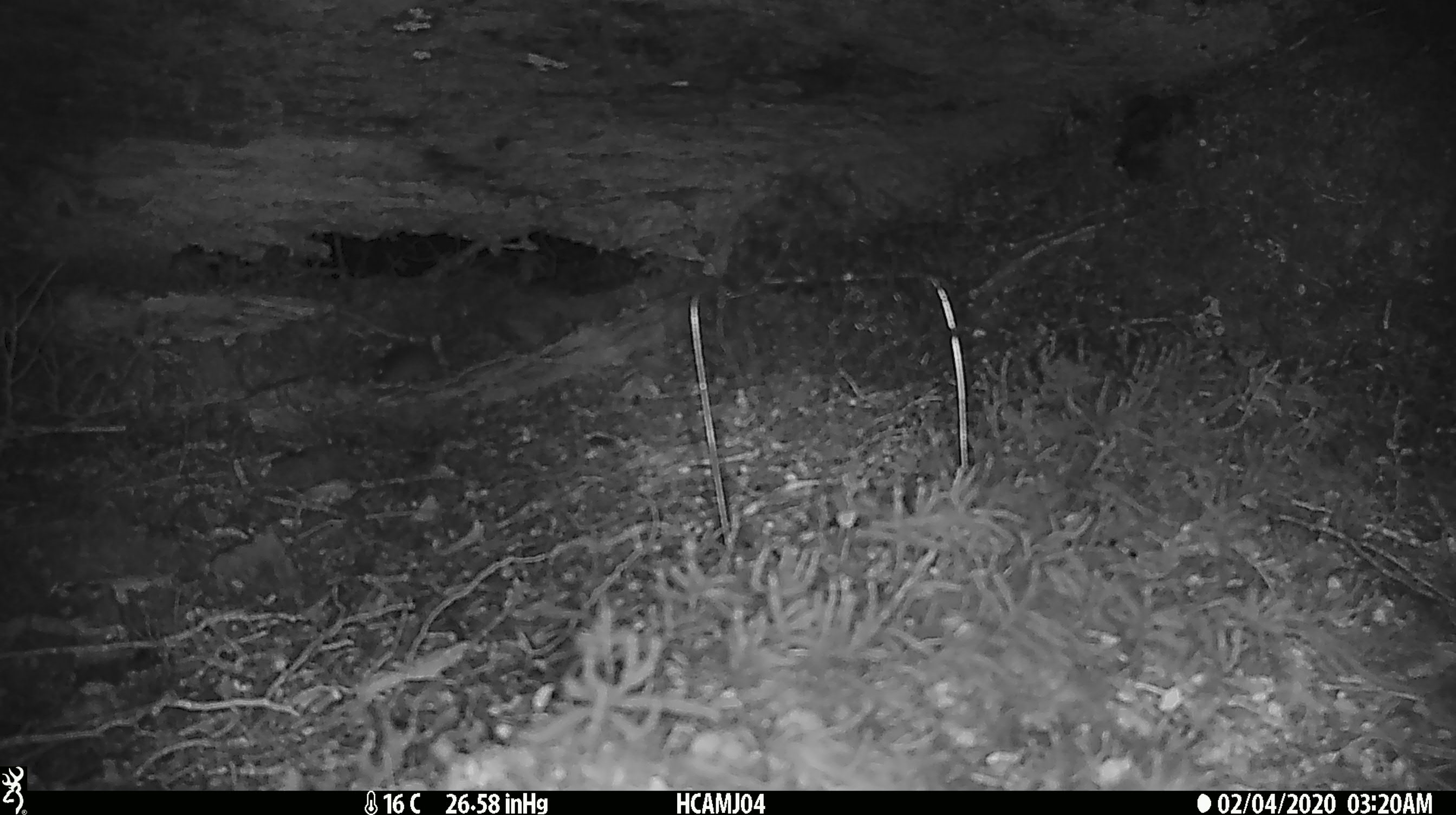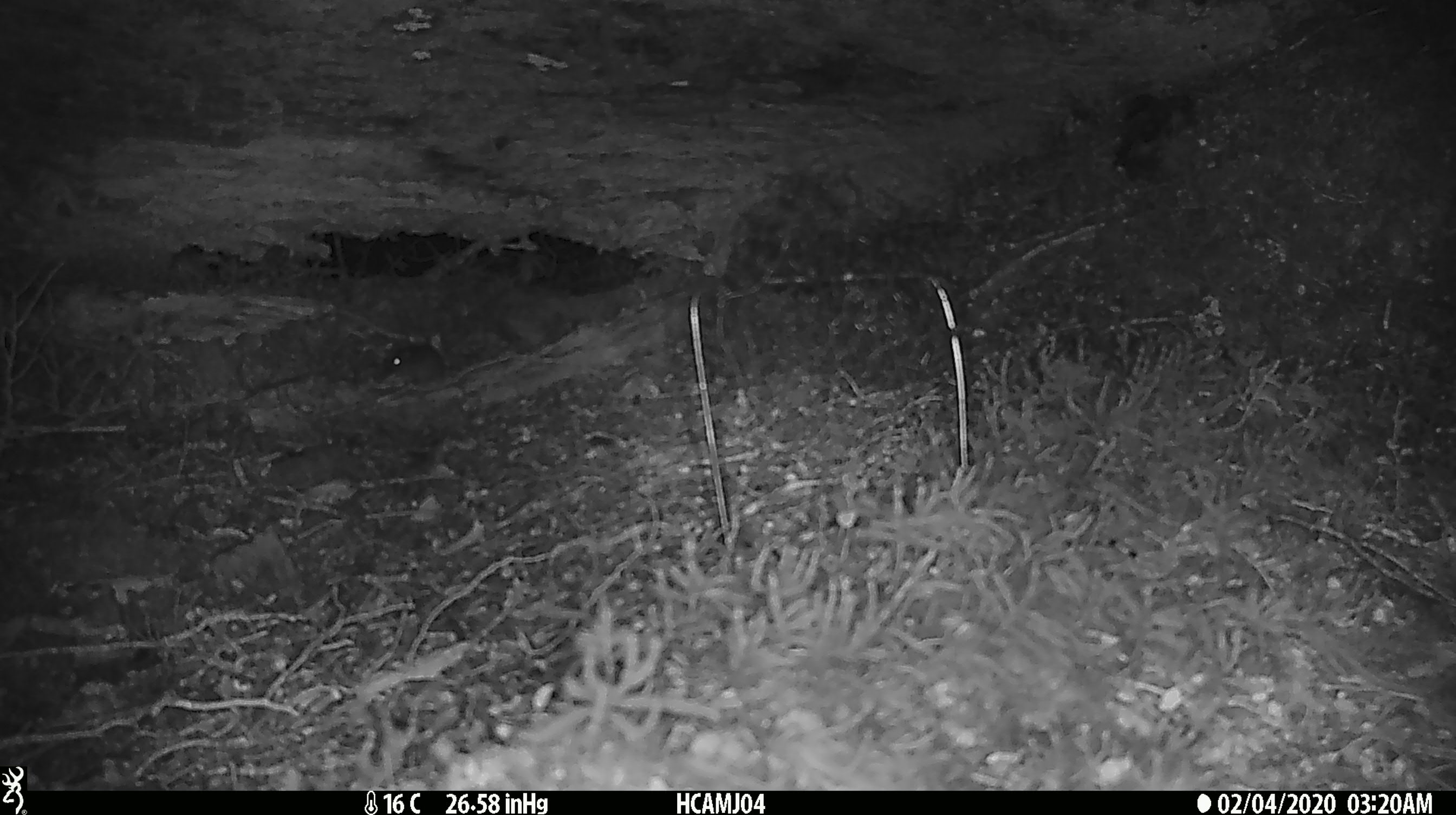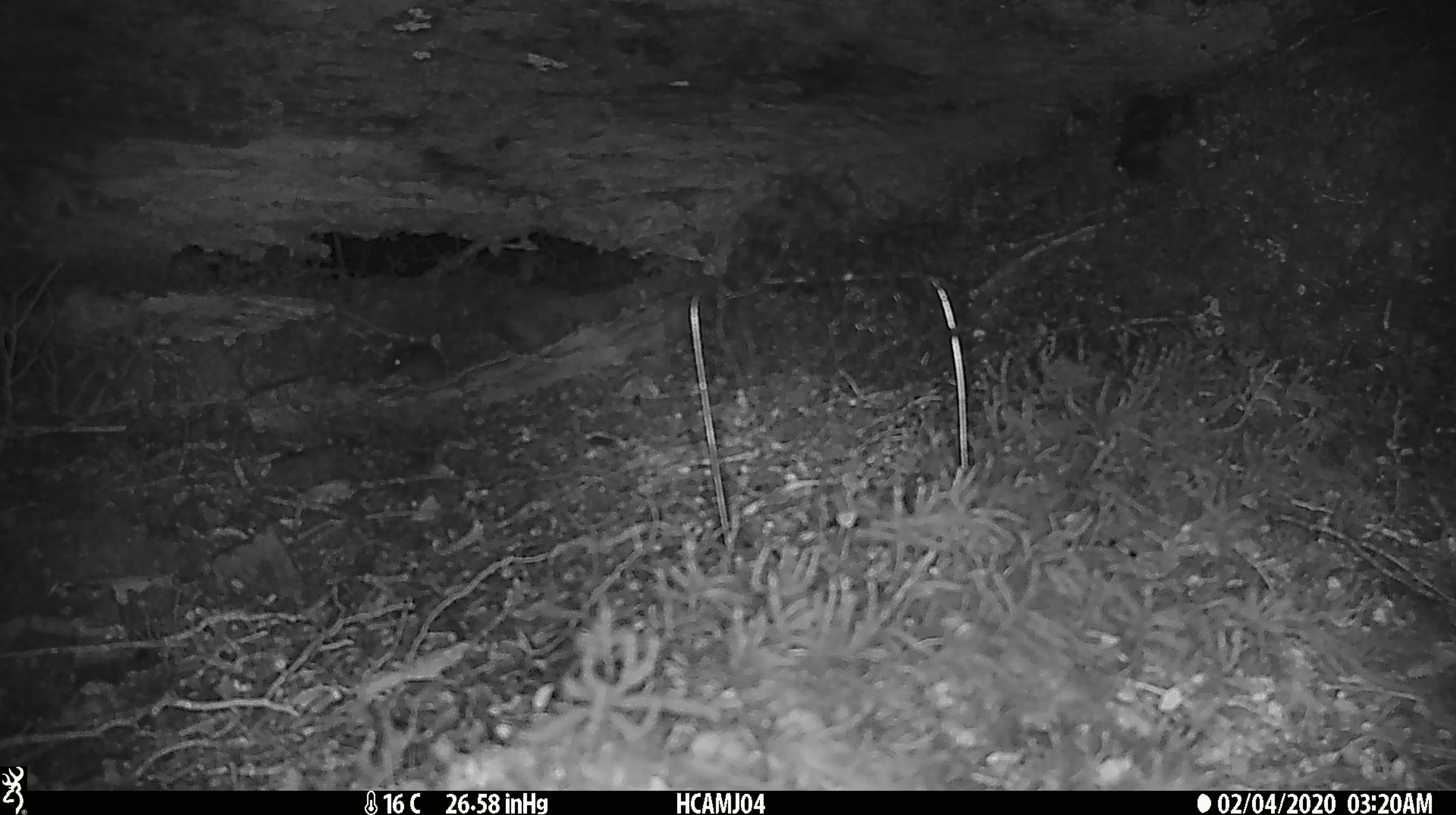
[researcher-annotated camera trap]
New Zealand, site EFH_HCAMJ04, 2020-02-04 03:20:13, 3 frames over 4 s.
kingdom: Animalia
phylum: Chordata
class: Mammalia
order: Rodentia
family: Muridae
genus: Mus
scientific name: Mus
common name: mouse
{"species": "mouse (Mus)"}